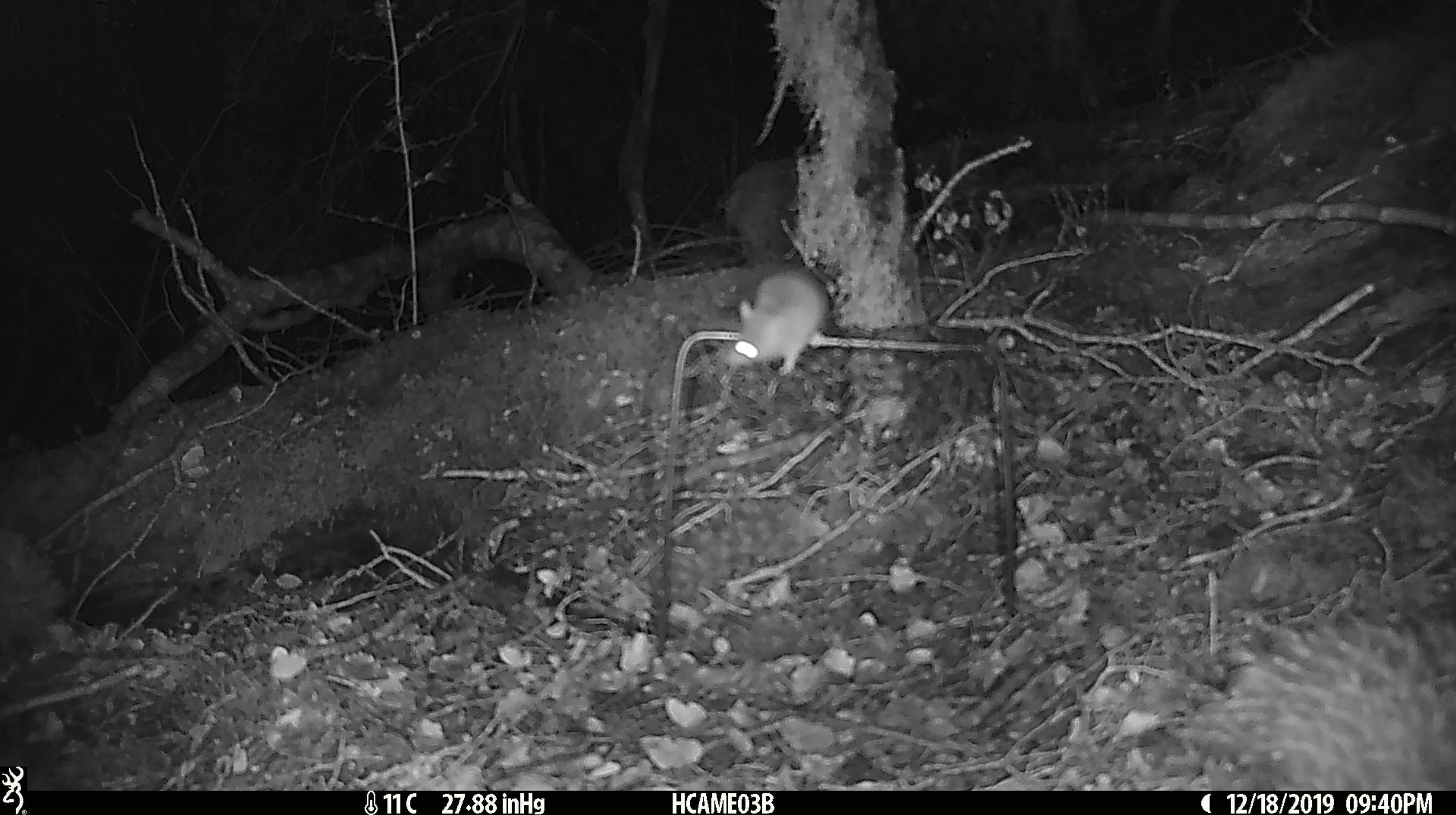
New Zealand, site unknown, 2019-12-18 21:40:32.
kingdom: Animalia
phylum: Chordata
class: Mammalia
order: Rodentia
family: Muridae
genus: Mus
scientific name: Mus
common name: mouse